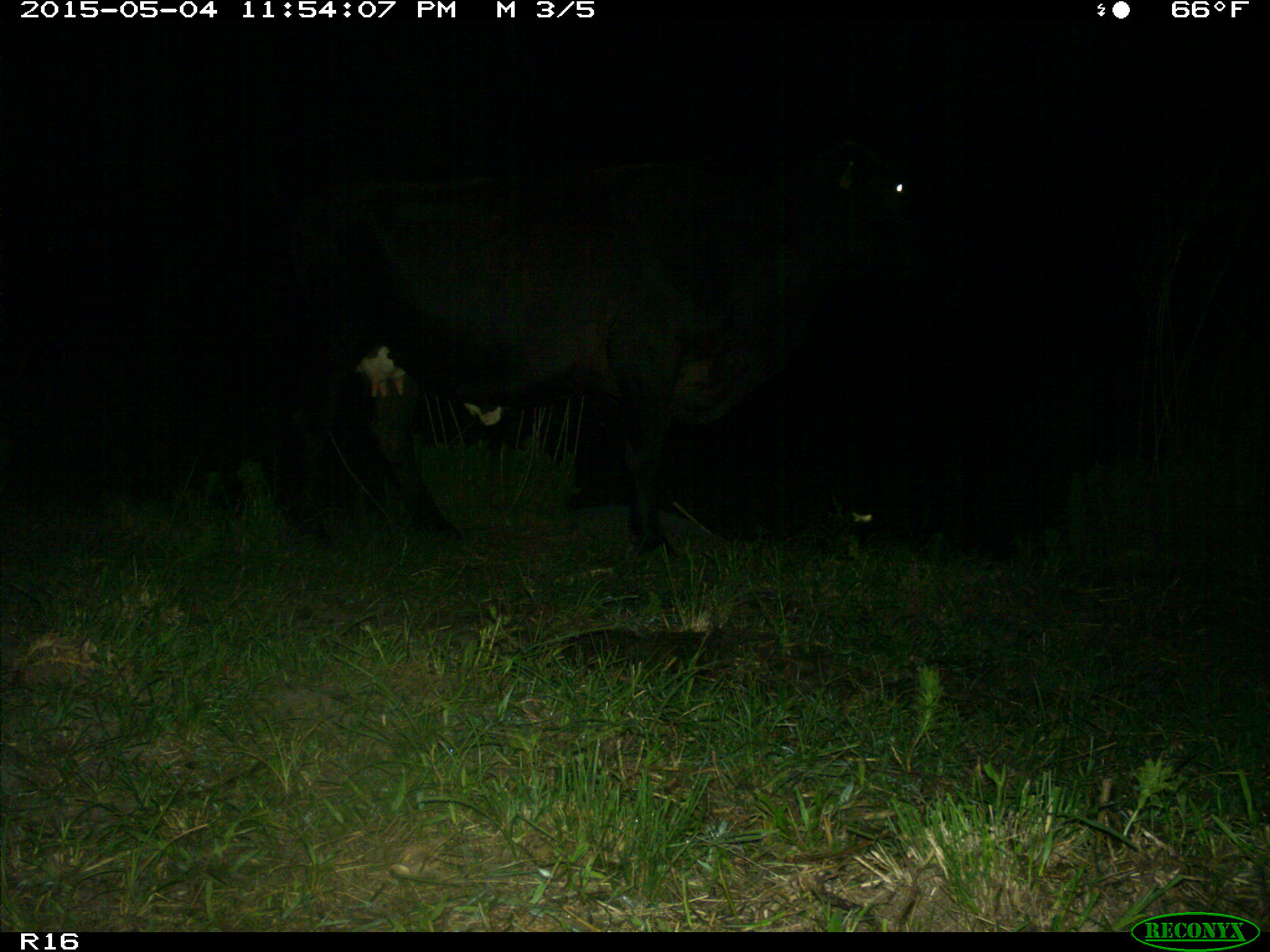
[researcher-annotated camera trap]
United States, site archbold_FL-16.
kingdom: Animalia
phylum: Chordata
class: Mammalia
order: Artiodactyla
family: Bovidae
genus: Bos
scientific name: Bos taurus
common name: domestic cow